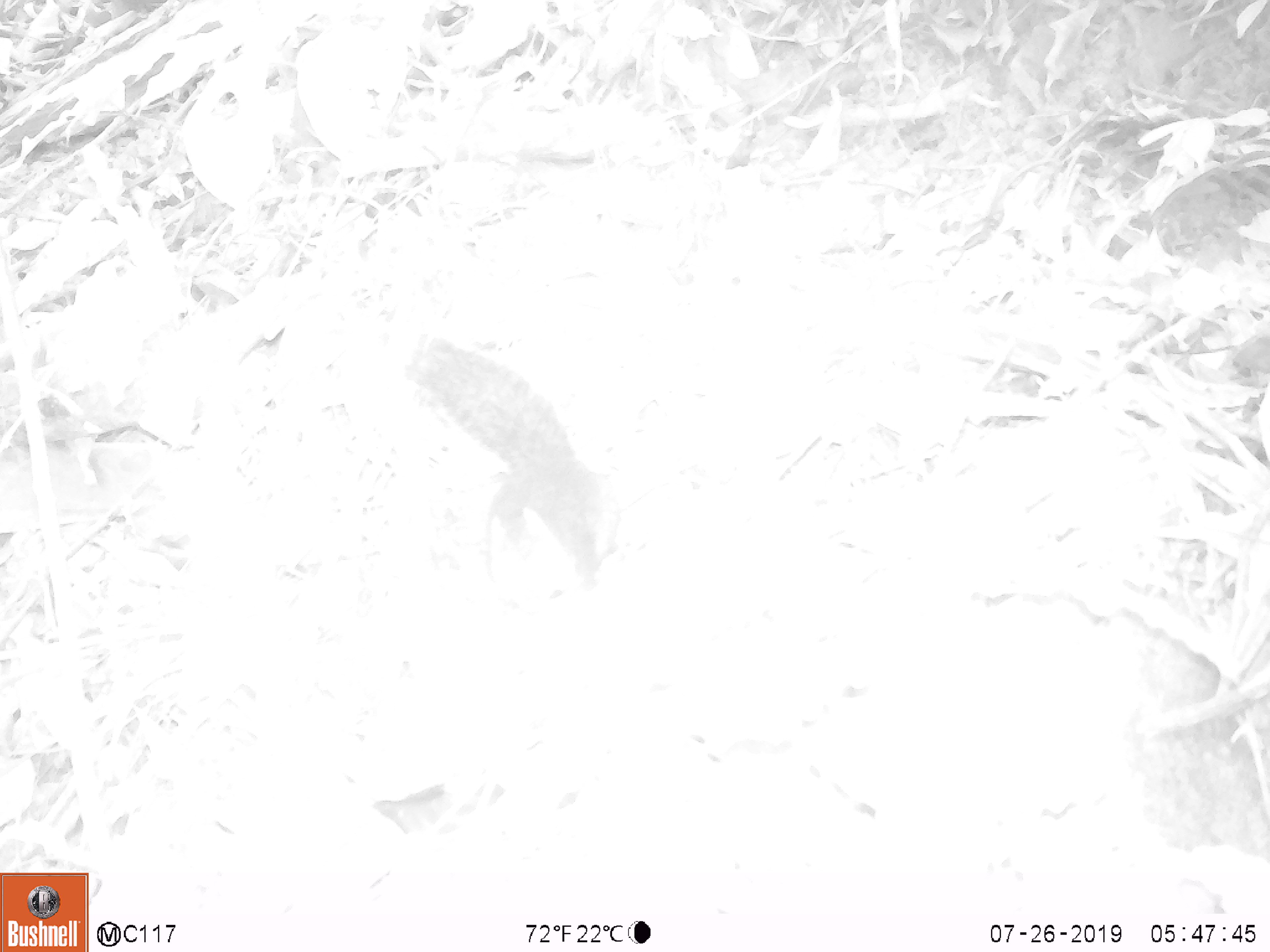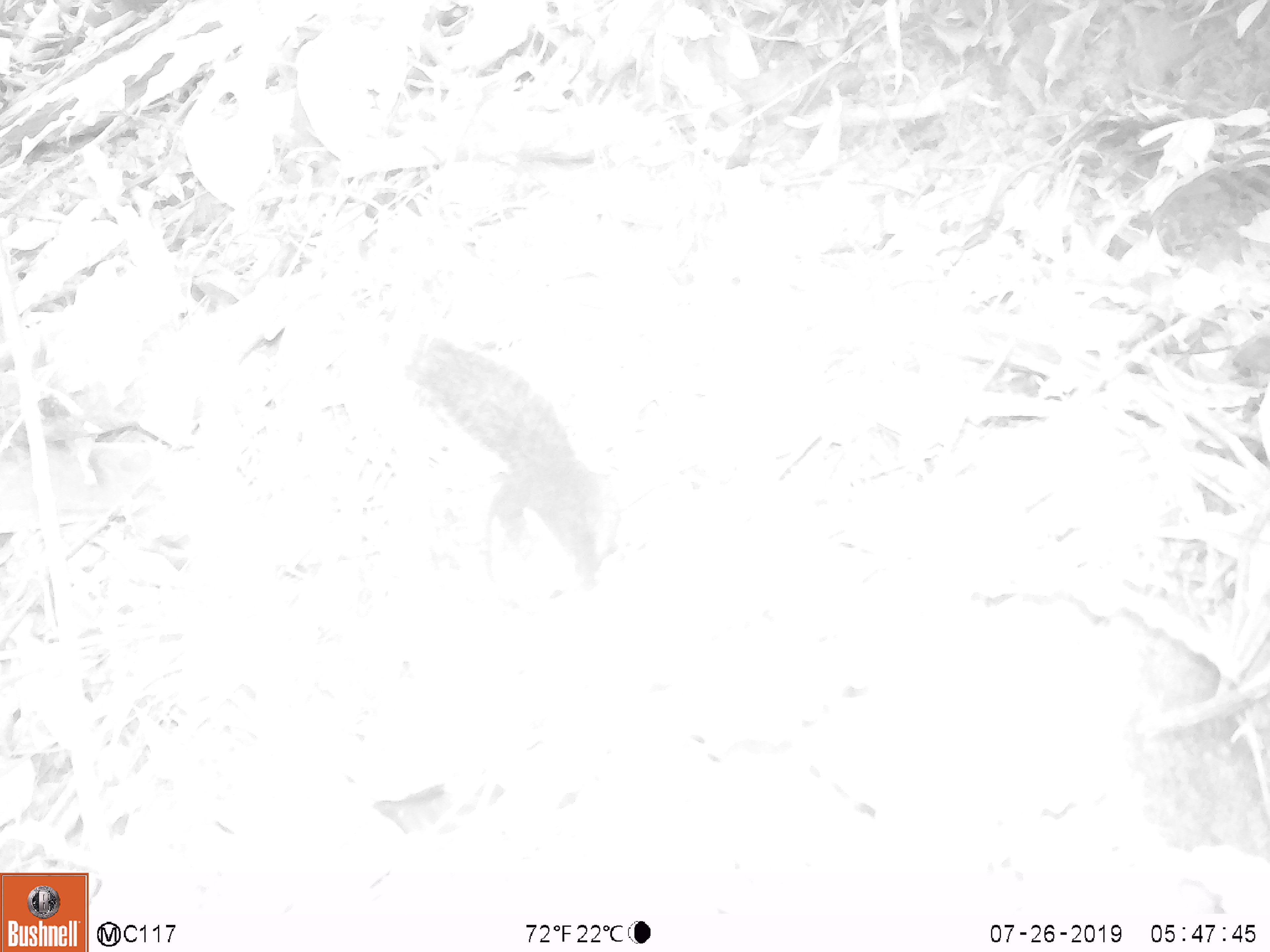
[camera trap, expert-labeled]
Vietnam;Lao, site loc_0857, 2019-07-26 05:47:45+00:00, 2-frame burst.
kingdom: Animalia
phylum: Chordata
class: Mammalia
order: Rodentia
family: Sciuridae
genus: Dremomys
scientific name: Dremomys rufigenis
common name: red-cheeked squirrel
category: red cheeked squirrel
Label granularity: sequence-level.